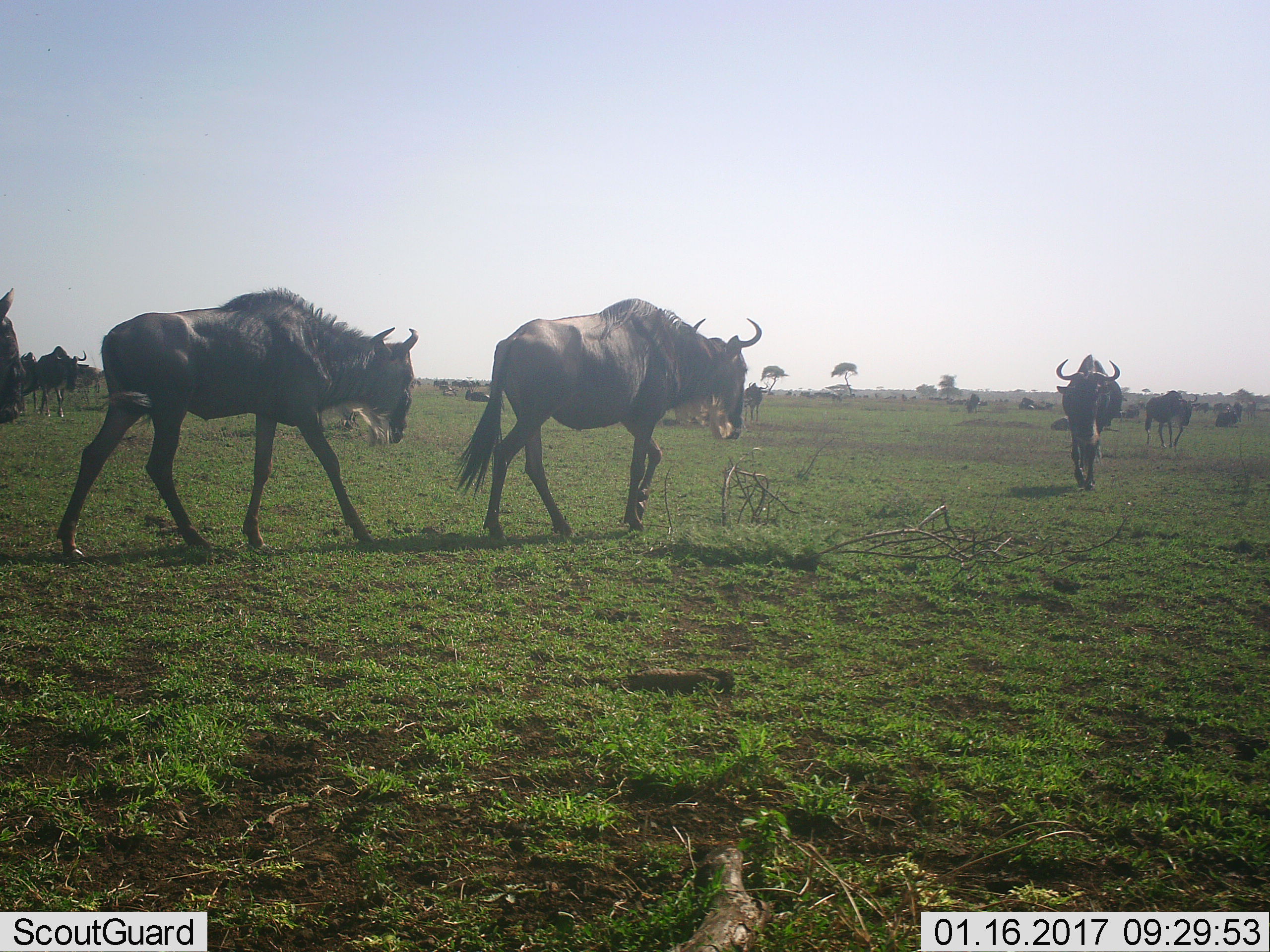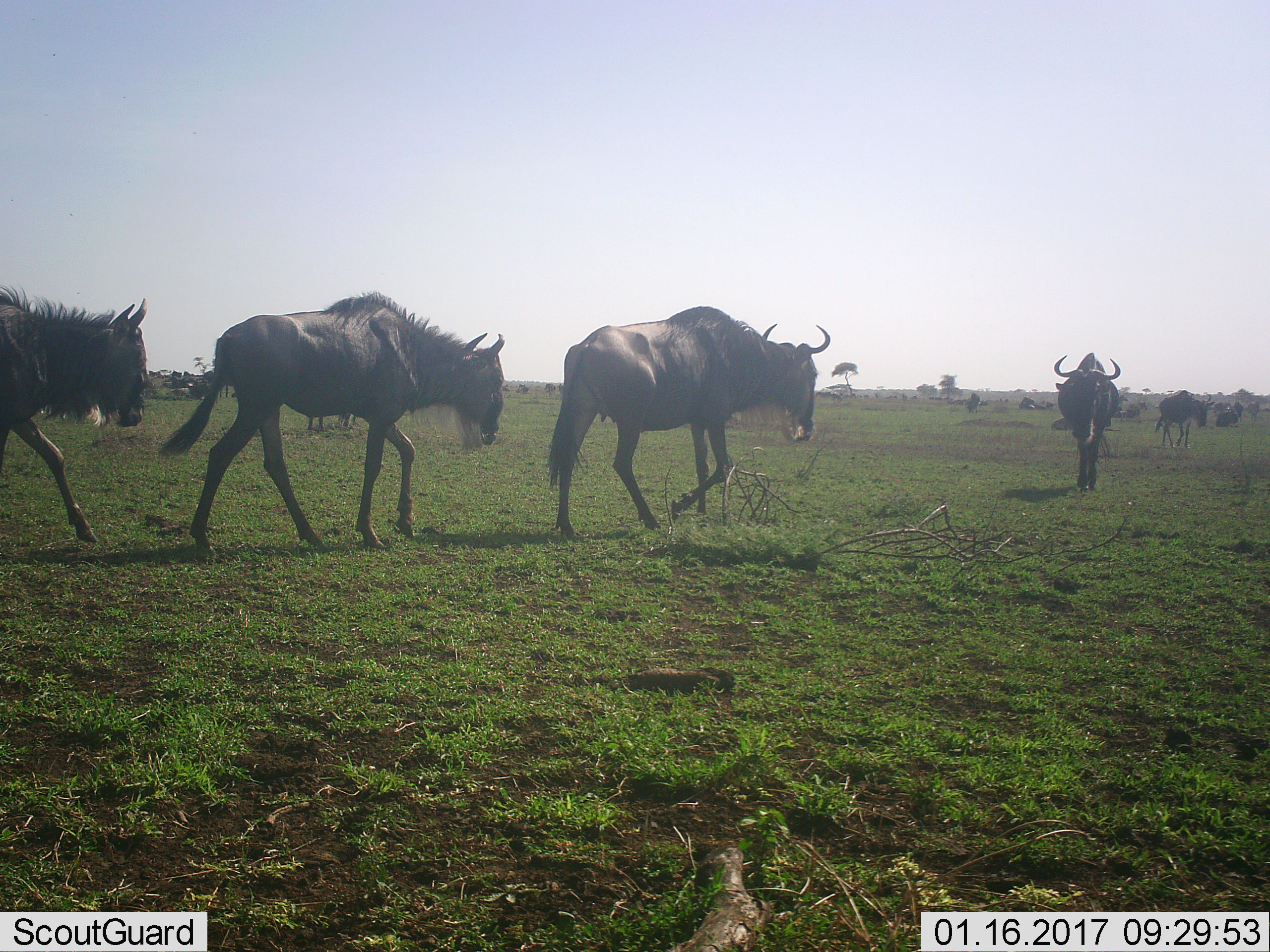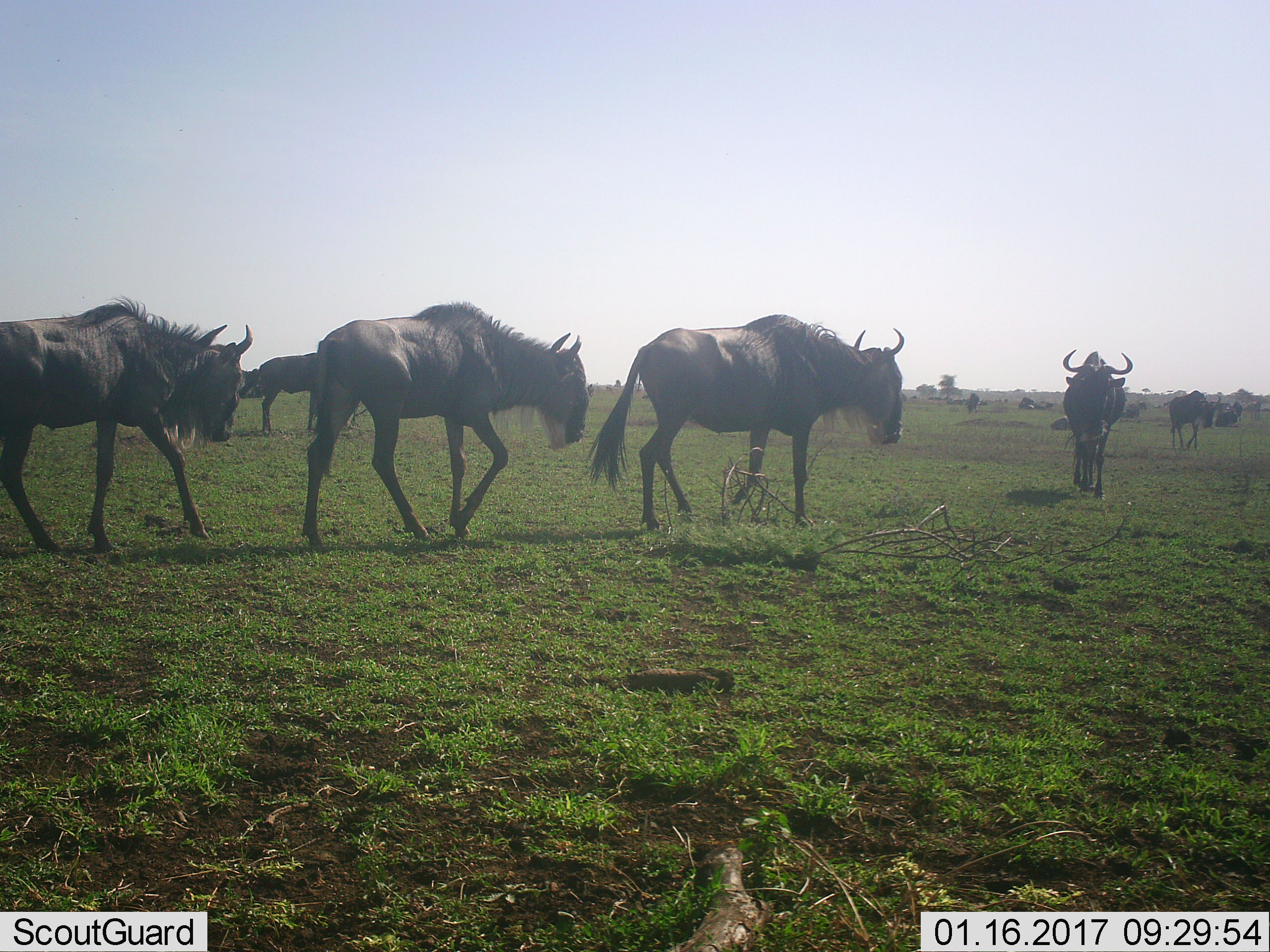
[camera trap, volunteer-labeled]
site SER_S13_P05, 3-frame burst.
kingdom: Animalia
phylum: Chordata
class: Mammalia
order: Artiodactyla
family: Bovidae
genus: Connochaetes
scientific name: Connochaetes taurinus taurinus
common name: blue wildebeest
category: wildebeestblue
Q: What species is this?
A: Wildebeestblue (blue wildebeest) (Connochaetes taurinus taurinus).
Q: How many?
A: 7.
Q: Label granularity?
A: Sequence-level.